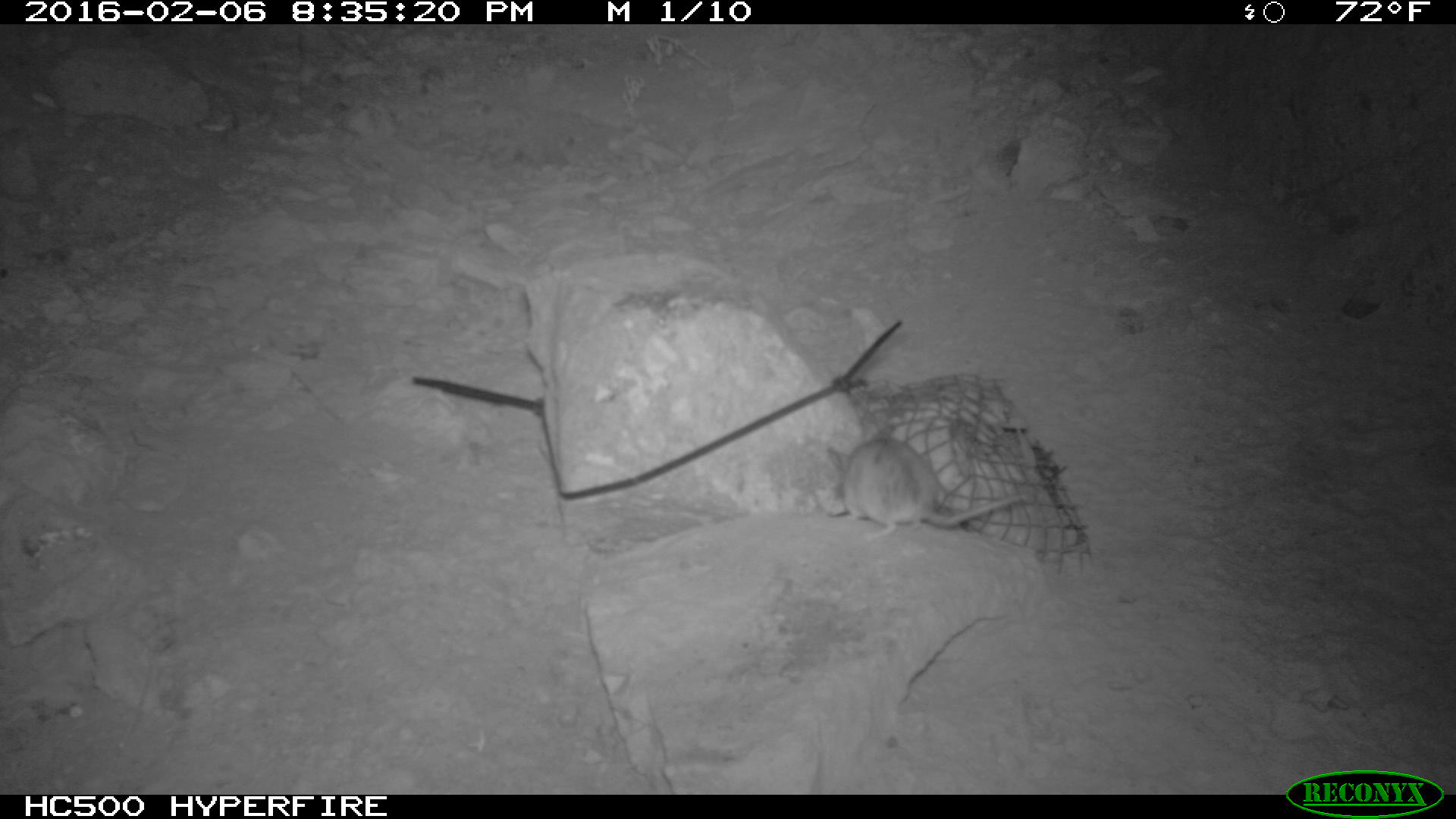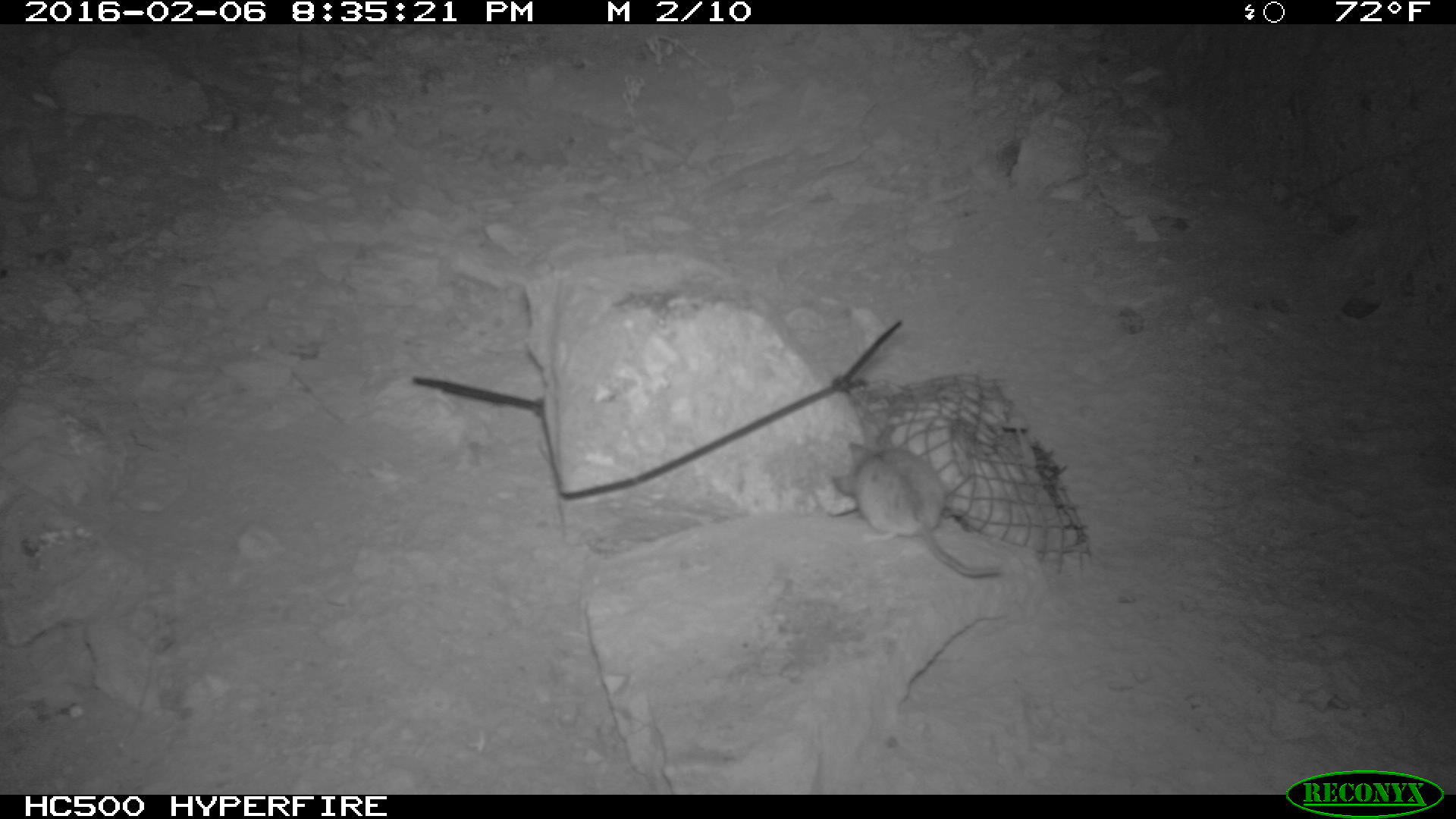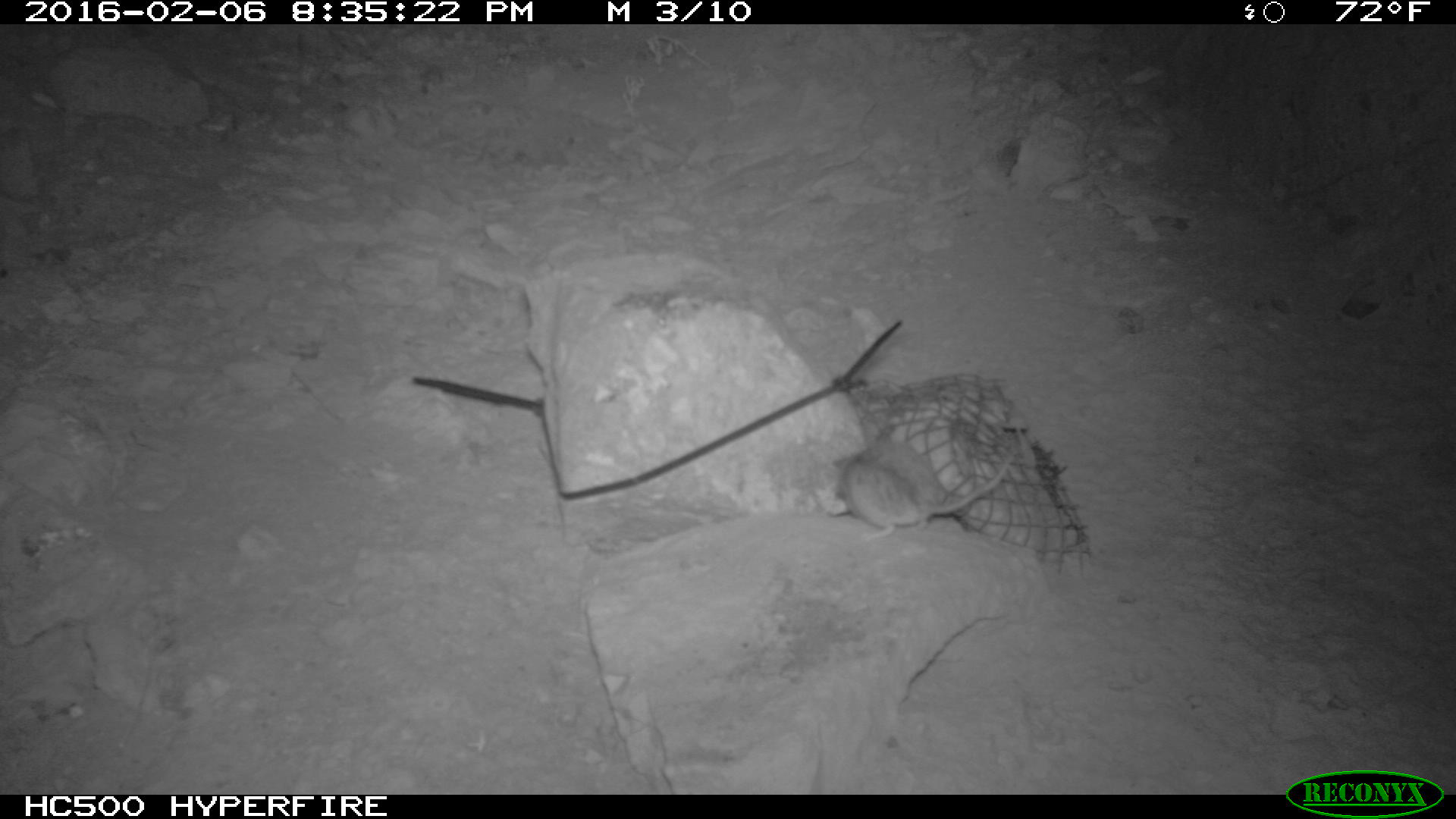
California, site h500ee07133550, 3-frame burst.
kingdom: Animalia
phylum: Chordata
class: Mammalia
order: Rodentia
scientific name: Rodentia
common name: rodent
Rodent (Rodentia).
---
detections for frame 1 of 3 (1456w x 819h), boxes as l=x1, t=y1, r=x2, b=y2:
rodent: l=824, t=437, r=1022, b=539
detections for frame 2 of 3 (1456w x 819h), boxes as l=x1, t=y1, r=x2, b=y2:
rodent: l=831, t=417, r=1003, b=581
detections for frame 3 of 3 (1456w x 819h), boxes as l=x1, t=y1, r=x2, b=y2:
rodent: l=834, t=457, r=1012, b=540